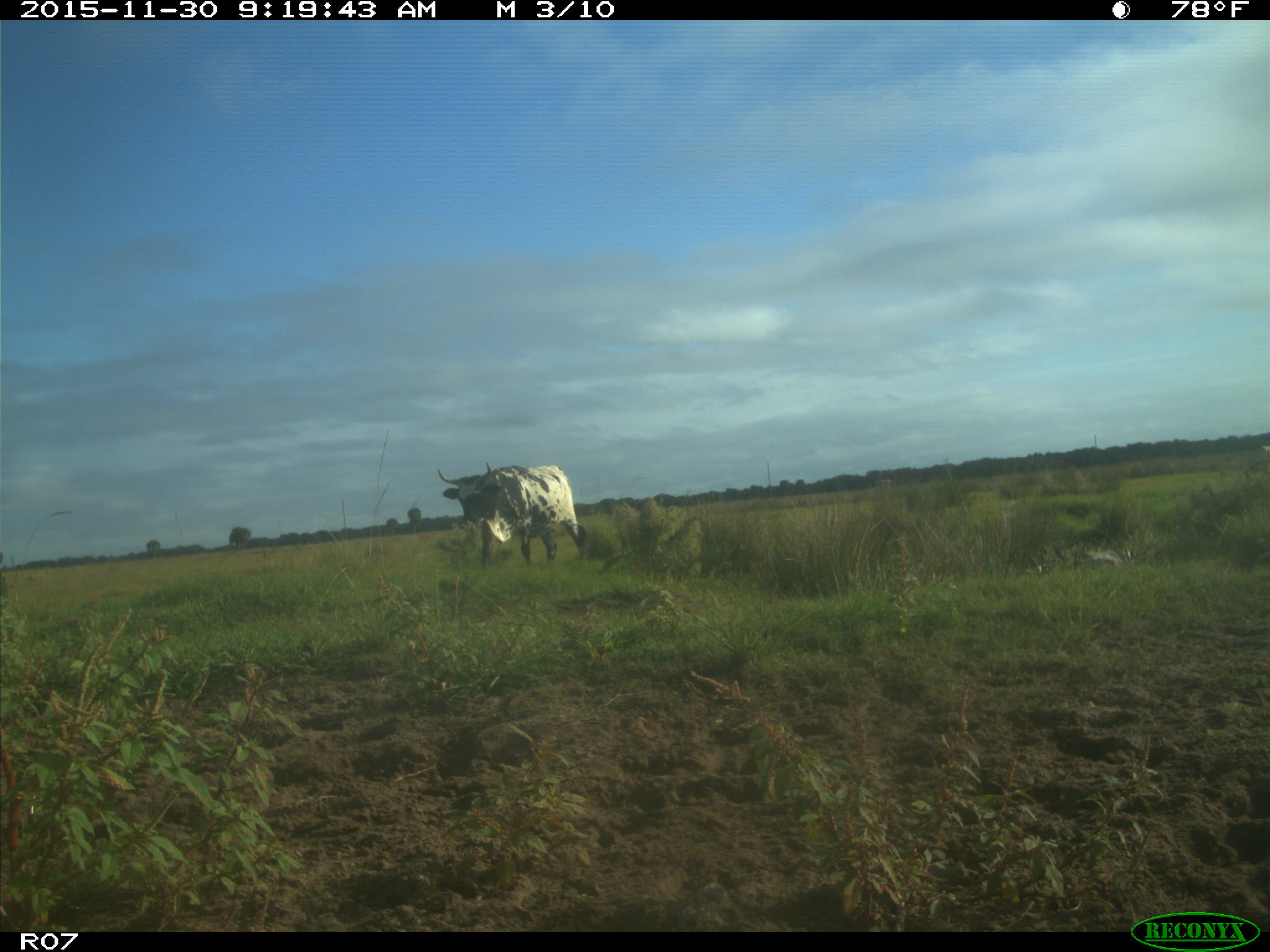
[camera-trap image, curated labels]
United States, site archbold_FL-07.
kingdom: Animalia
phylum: Chordata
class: Mammalia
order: Artiodactyla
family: Bovidae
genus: Bos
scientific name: Bos taurus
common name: domestic cow